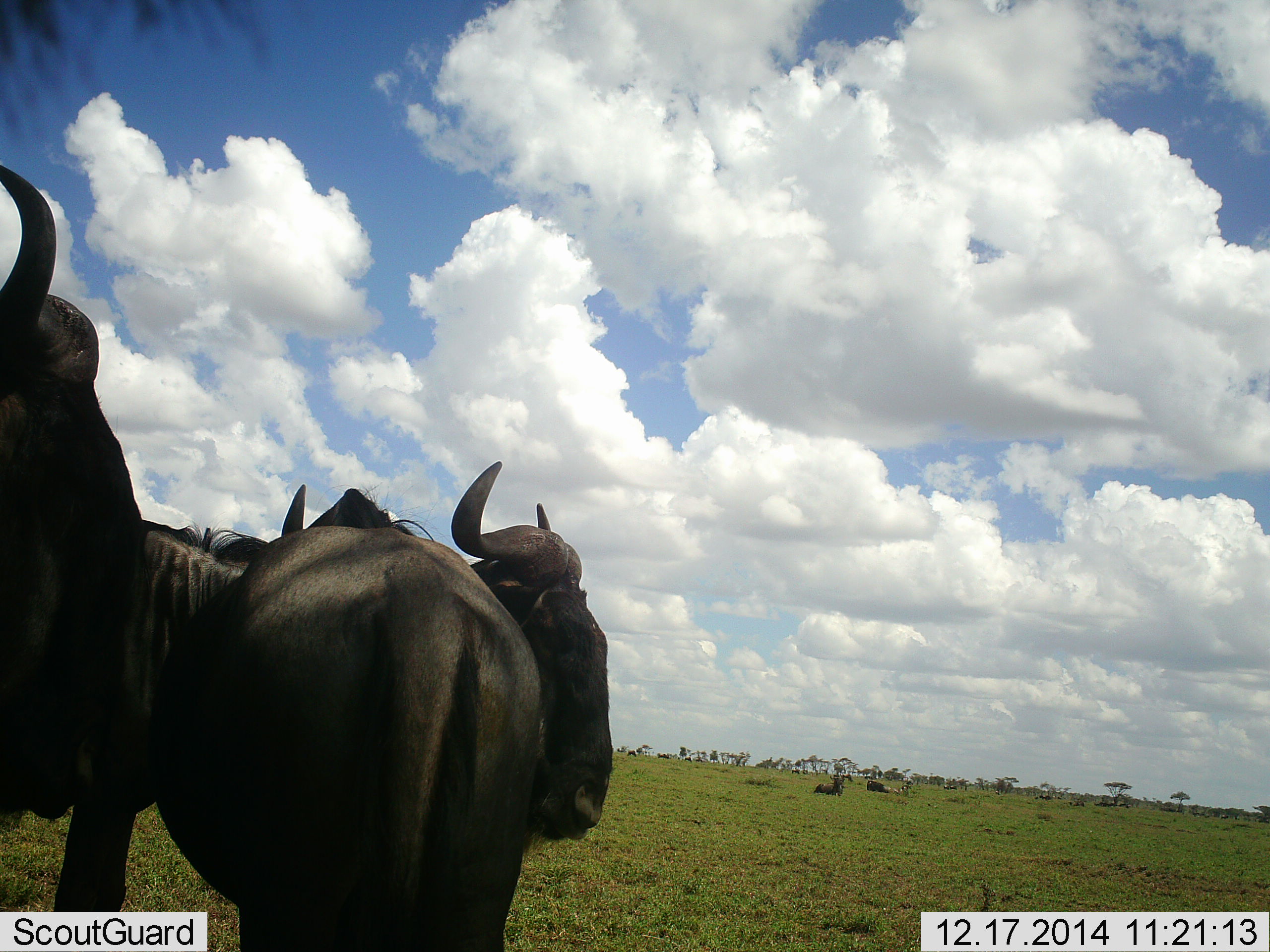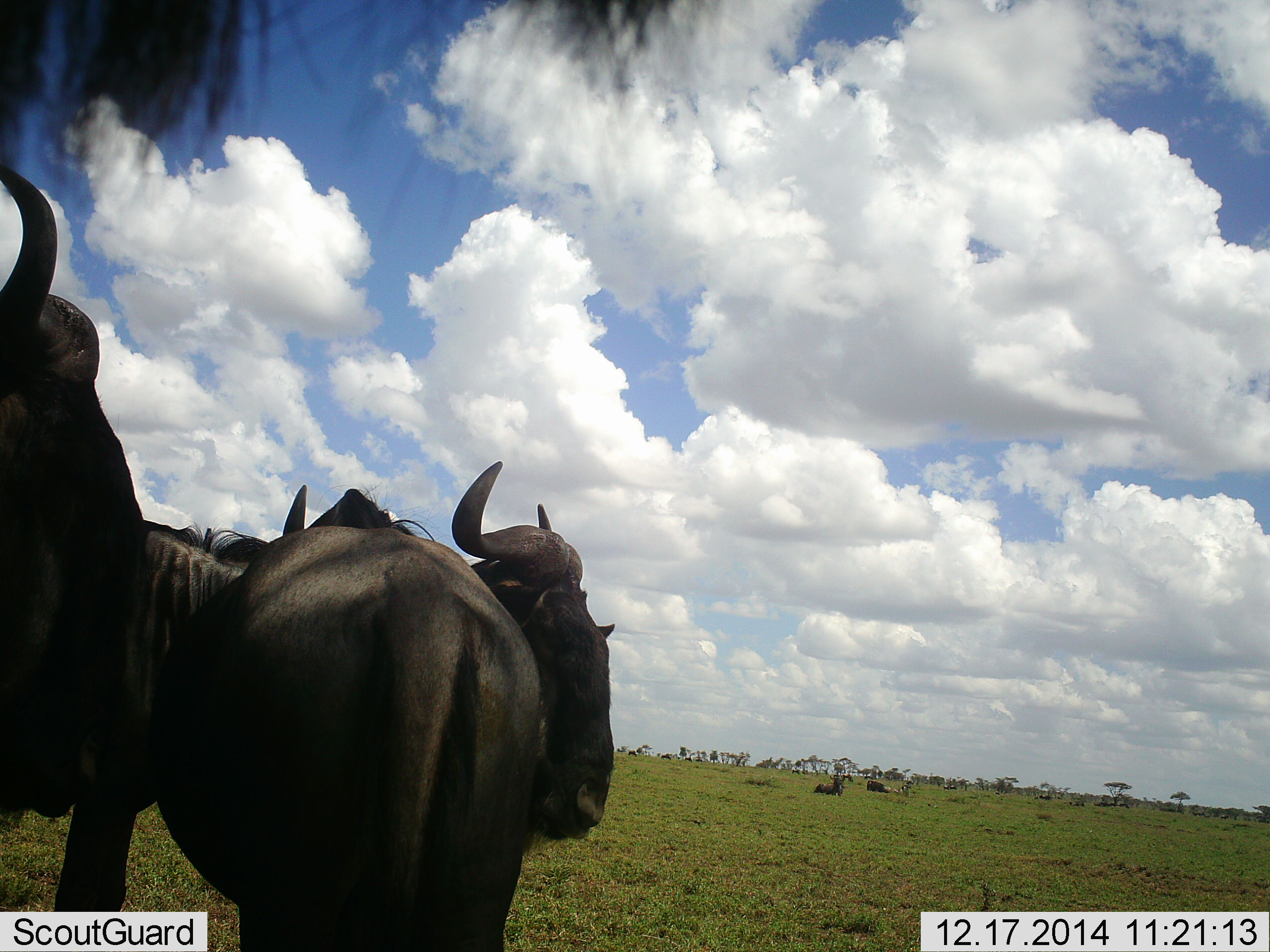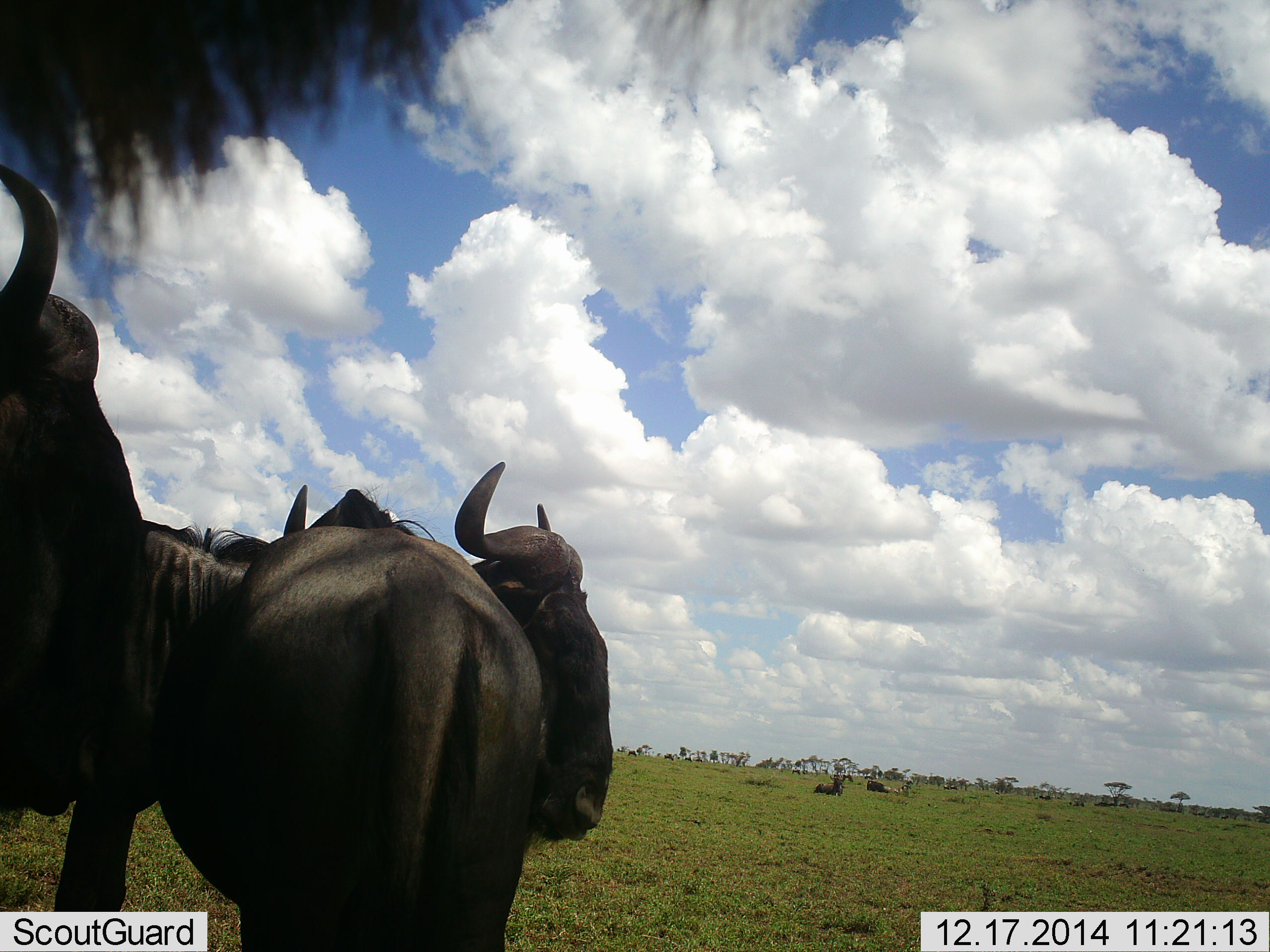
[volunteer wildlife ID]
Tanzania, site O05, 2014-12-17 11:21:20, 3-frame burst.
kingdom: Animalia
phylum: Chordata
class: Mammalia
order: Artiodactyla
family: Bovidae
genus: Connochaetes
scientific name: Connochaetes taurinus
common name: blue wildebeest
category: wildebeest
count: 3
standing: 90%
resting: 20%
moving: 10%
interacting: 0%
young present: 0%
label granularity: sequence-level